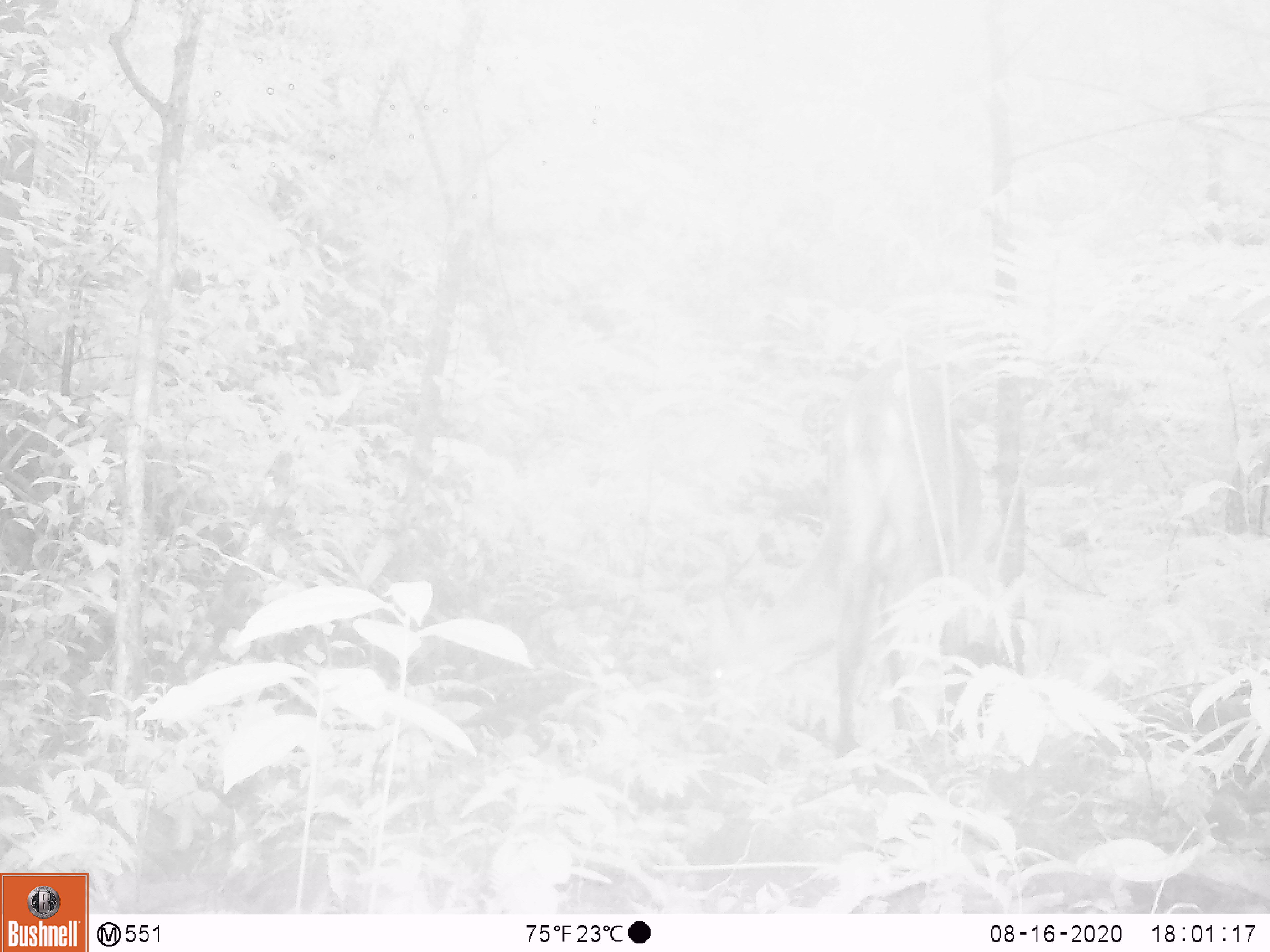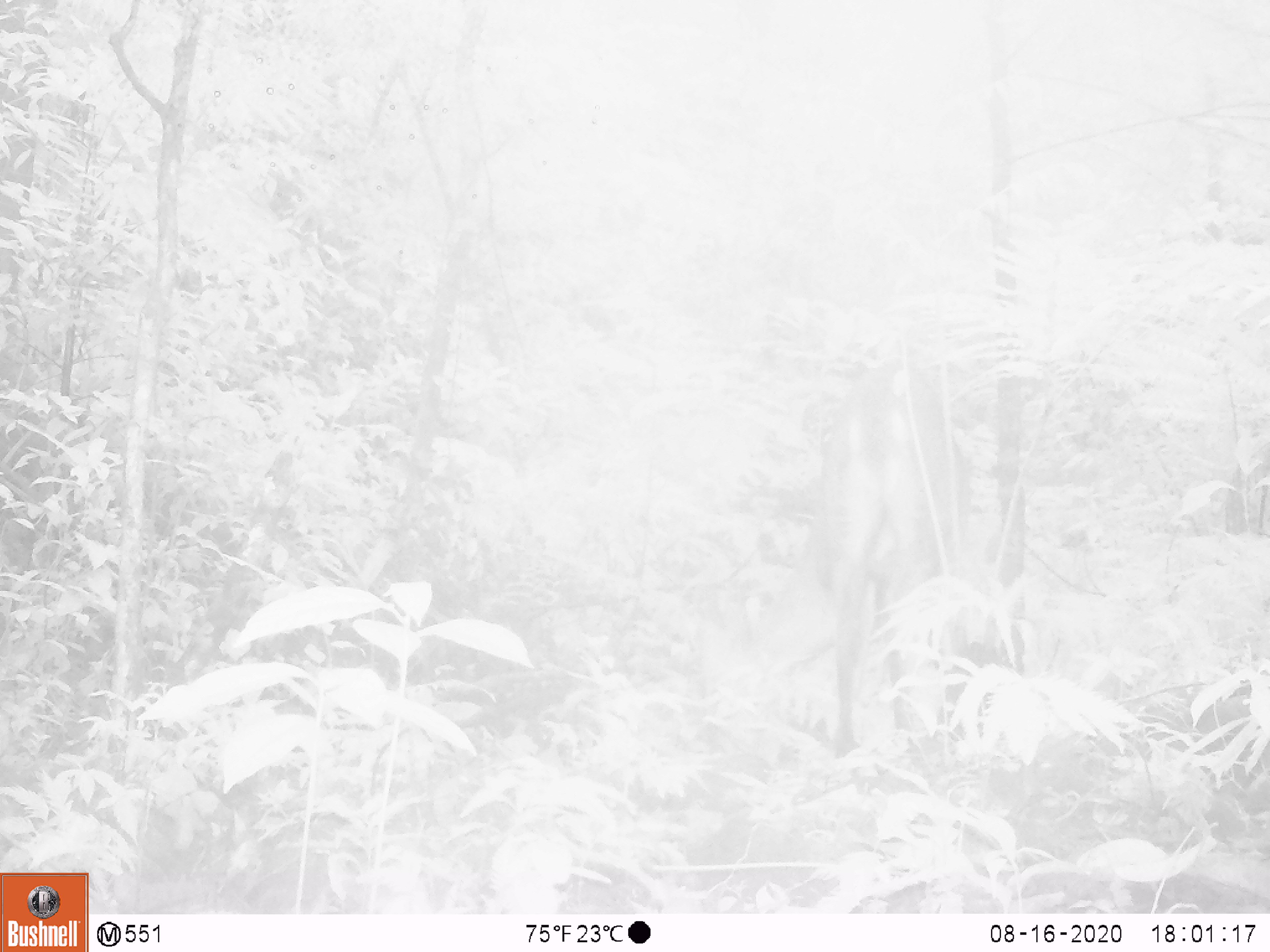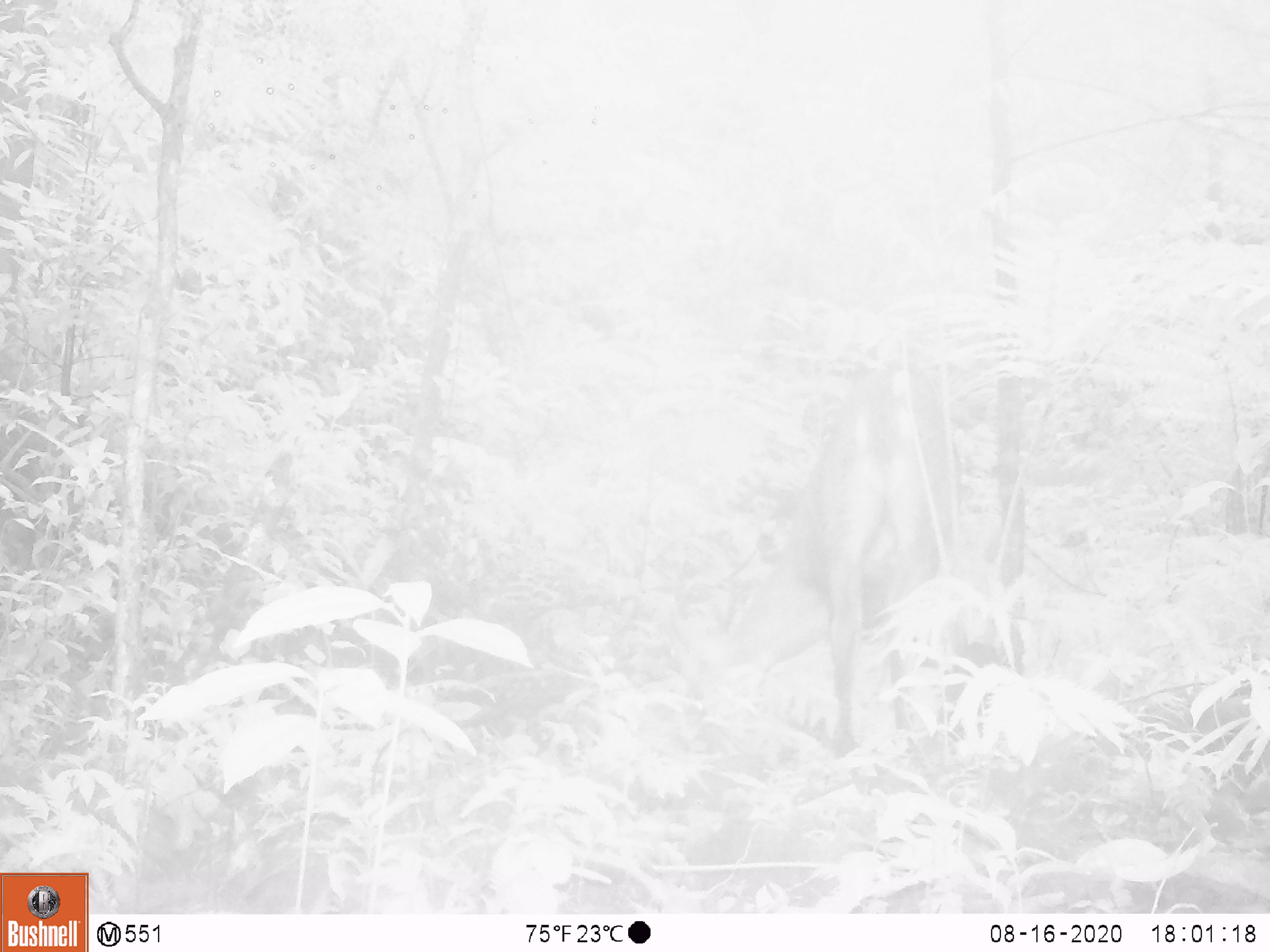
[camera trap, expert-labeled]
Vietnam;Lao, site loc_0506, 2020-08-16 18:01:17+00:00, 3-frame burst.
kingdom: Animalia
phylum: Chordata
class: Mammalia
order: Artiodactyla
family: Cervidae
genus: Muntiacus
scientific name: Muntiacus vuquangensis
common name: large-antlered muntjac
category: large antlered muntjac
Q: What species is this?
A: Large antlered muntjac (large-antlered muntjac) (Muntiacus vuquangensis).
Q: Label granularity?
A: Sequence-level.